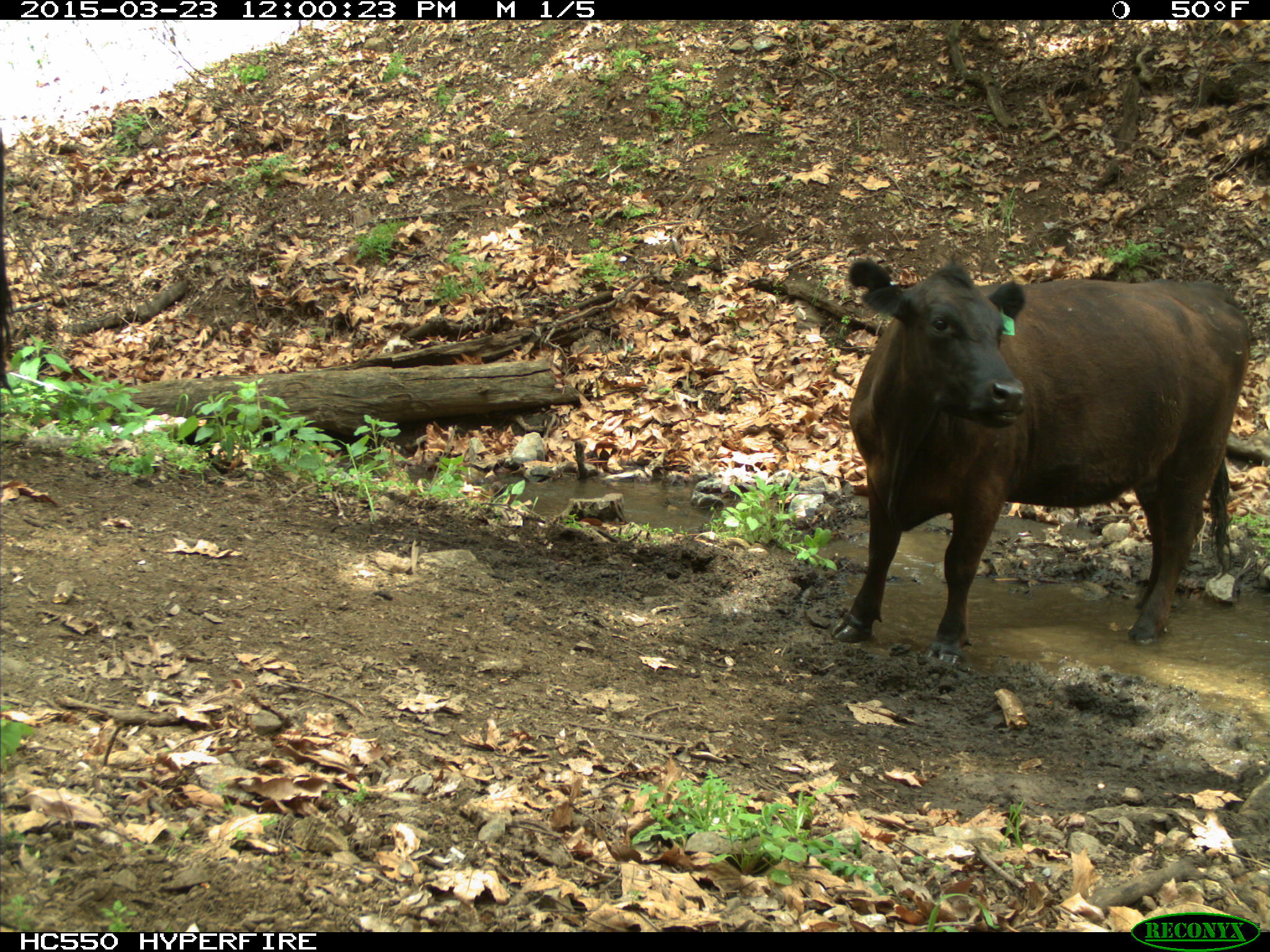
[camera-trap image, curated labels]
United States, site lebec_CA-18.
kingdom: Animalia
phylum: Chordata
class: Mammalia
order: Artiodactyla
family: Bovidae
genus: Bos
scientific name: Bos taurus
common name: domestic cow